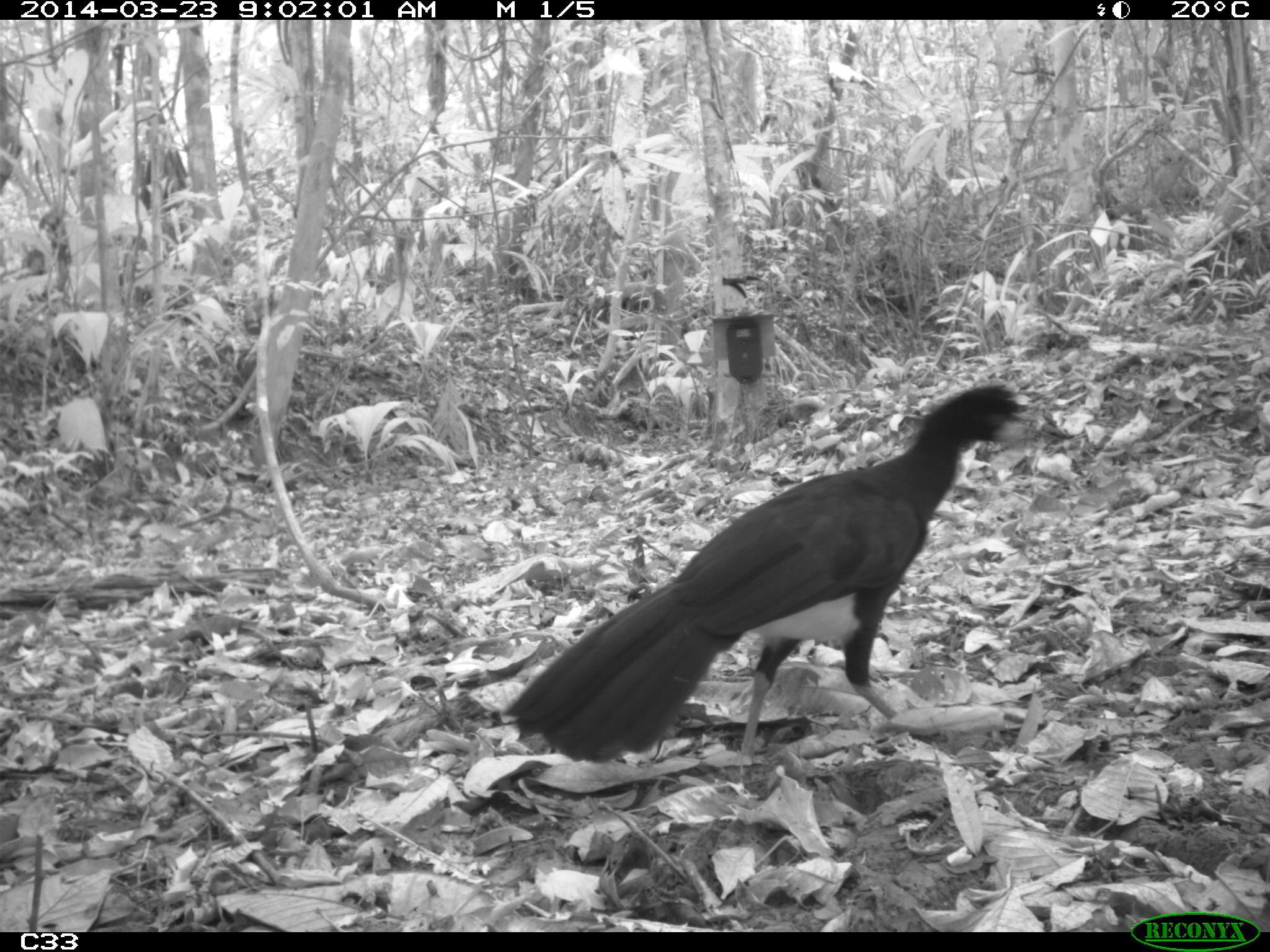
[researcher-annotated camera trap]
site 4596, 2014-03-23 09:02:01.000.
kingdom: Animalia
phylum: Chordata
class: Aves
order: Galliformes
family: Cracidae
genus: Crax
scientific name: Crax alector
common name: black curassow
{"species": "Crax alector (black curassow)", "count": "1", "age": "adult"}